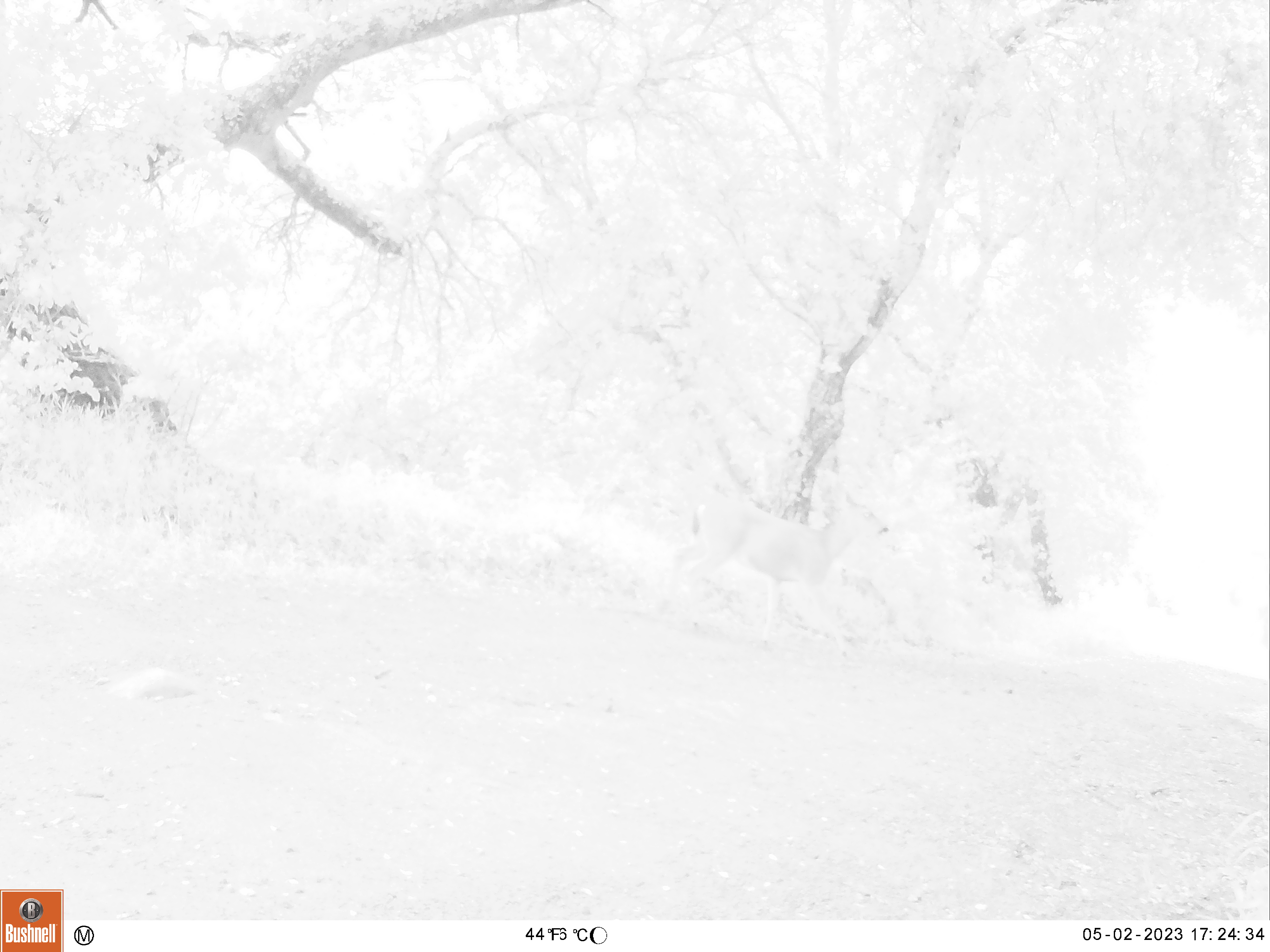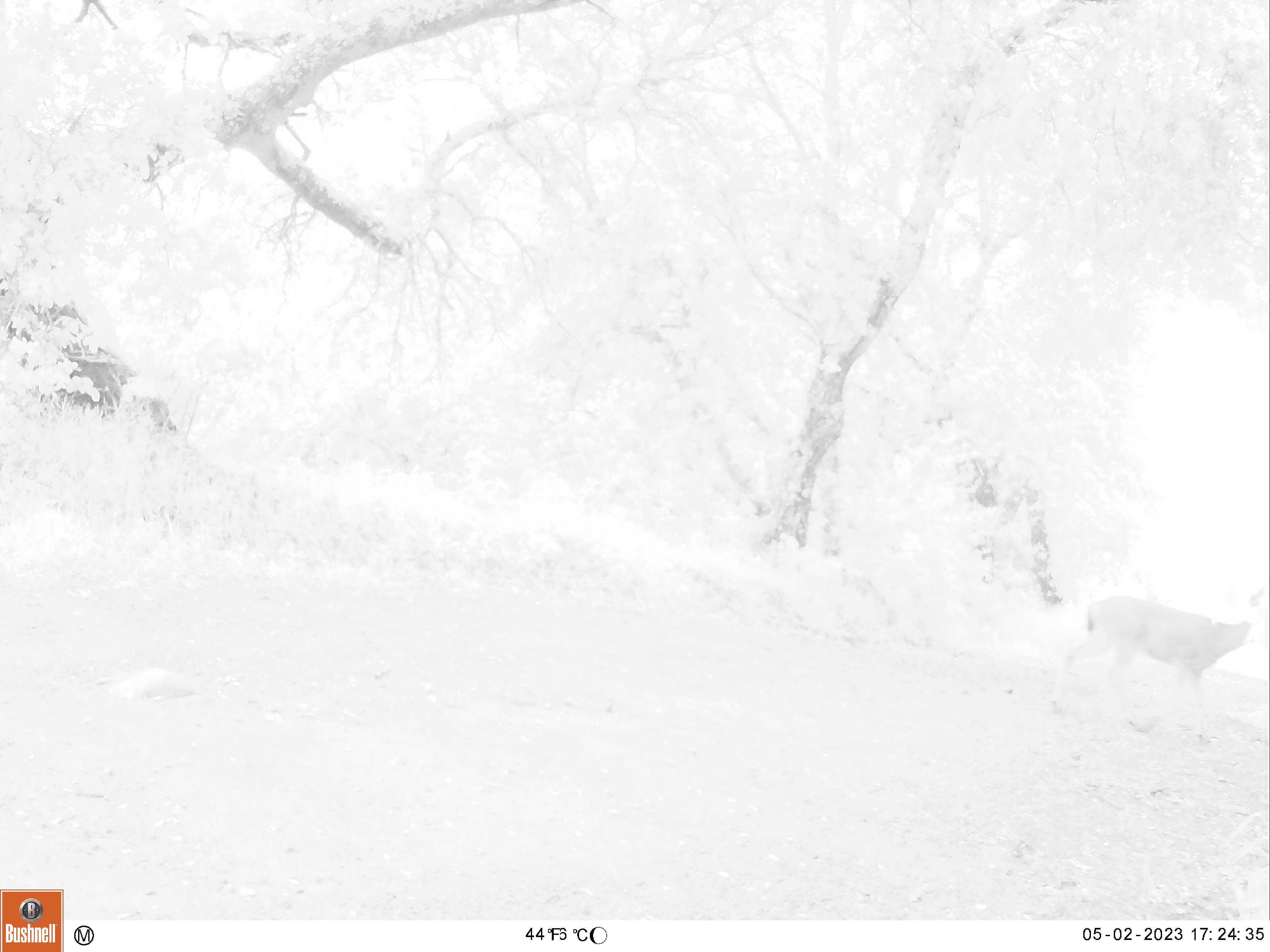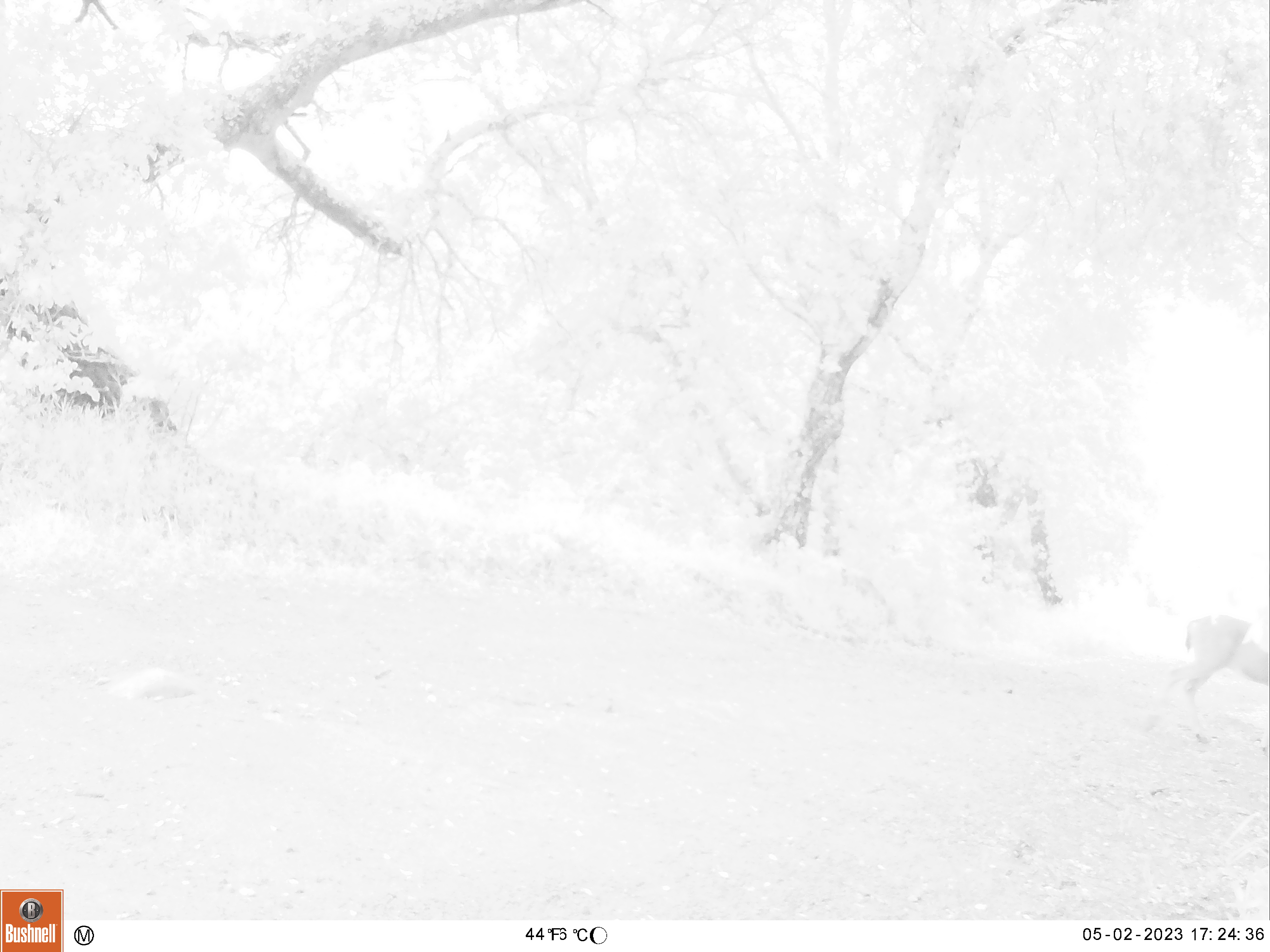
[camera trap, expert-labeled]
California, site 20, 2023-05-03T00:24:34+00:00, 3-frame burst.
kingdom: Animalia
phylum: Chordata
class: Mammalia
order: Artiodactyla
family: Cervidae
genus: Odocoileus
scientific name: Odocoileus hemionus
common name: mule deer